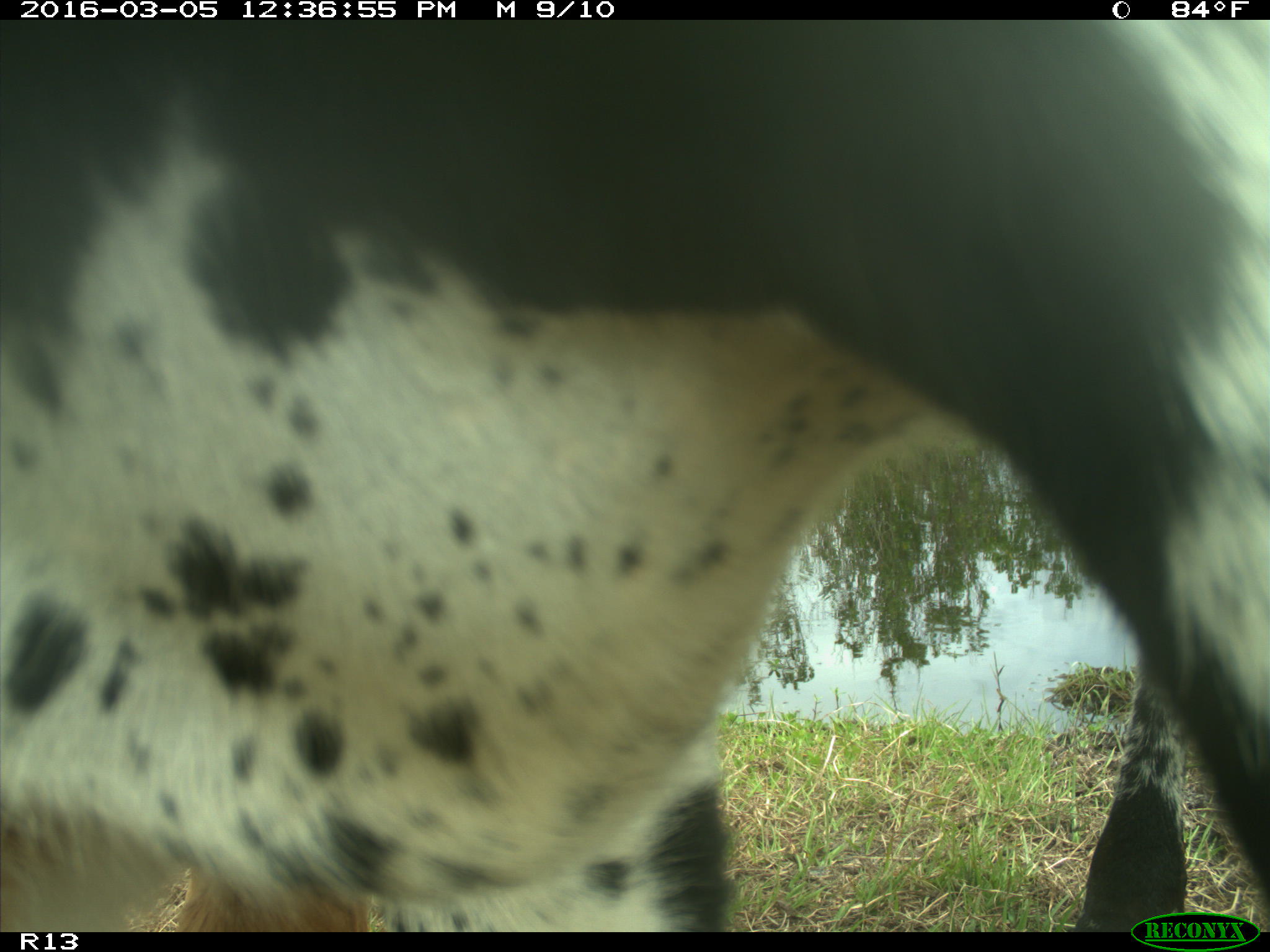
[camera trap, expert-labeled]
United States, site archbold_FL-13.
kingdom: Animalia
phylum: Chordata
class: Mammalia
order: Artiodactyla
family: Bovidae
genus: Bos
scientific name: Bos taurus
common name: domestic cow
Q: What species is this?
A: Bos taurus (domestic cow).